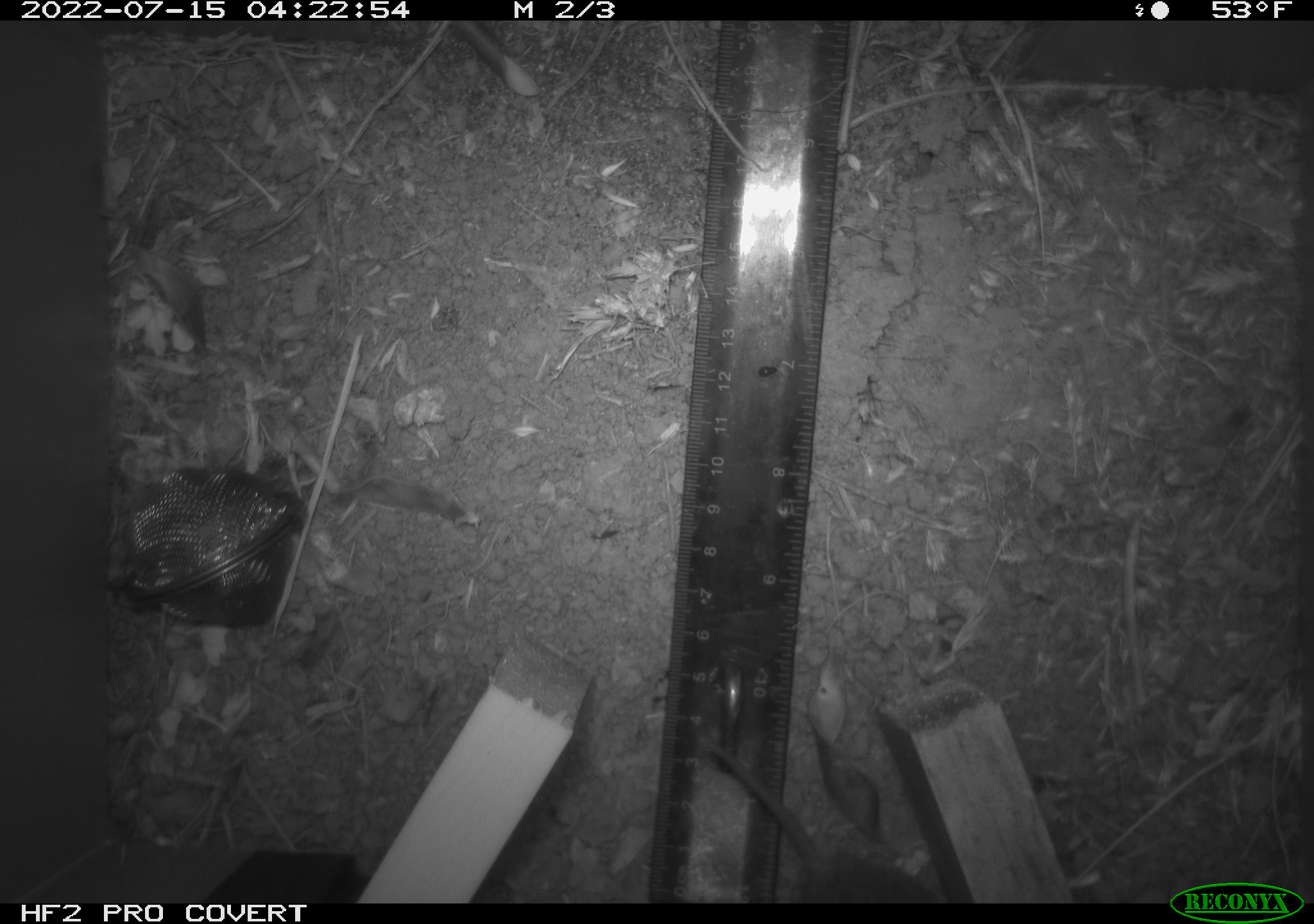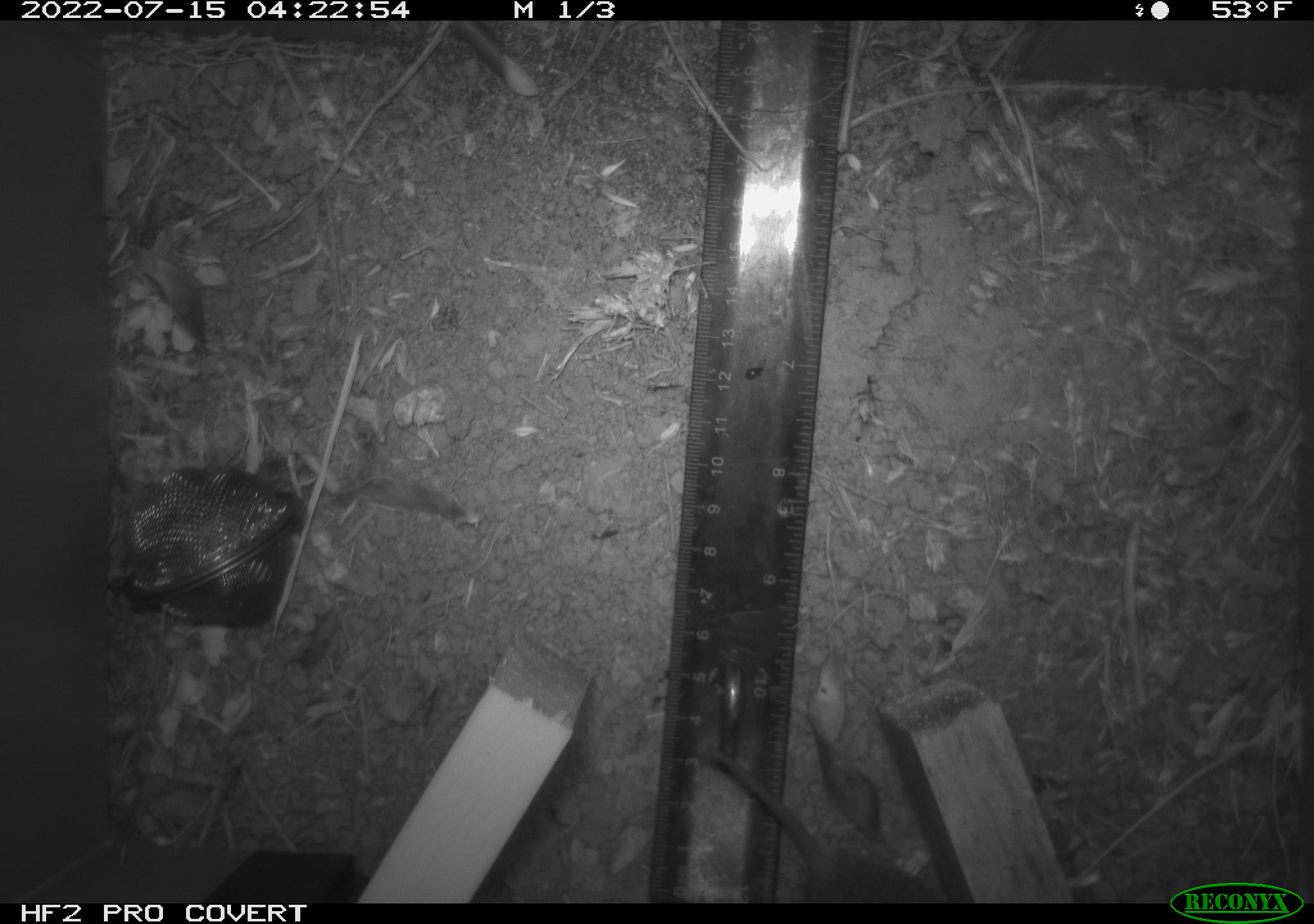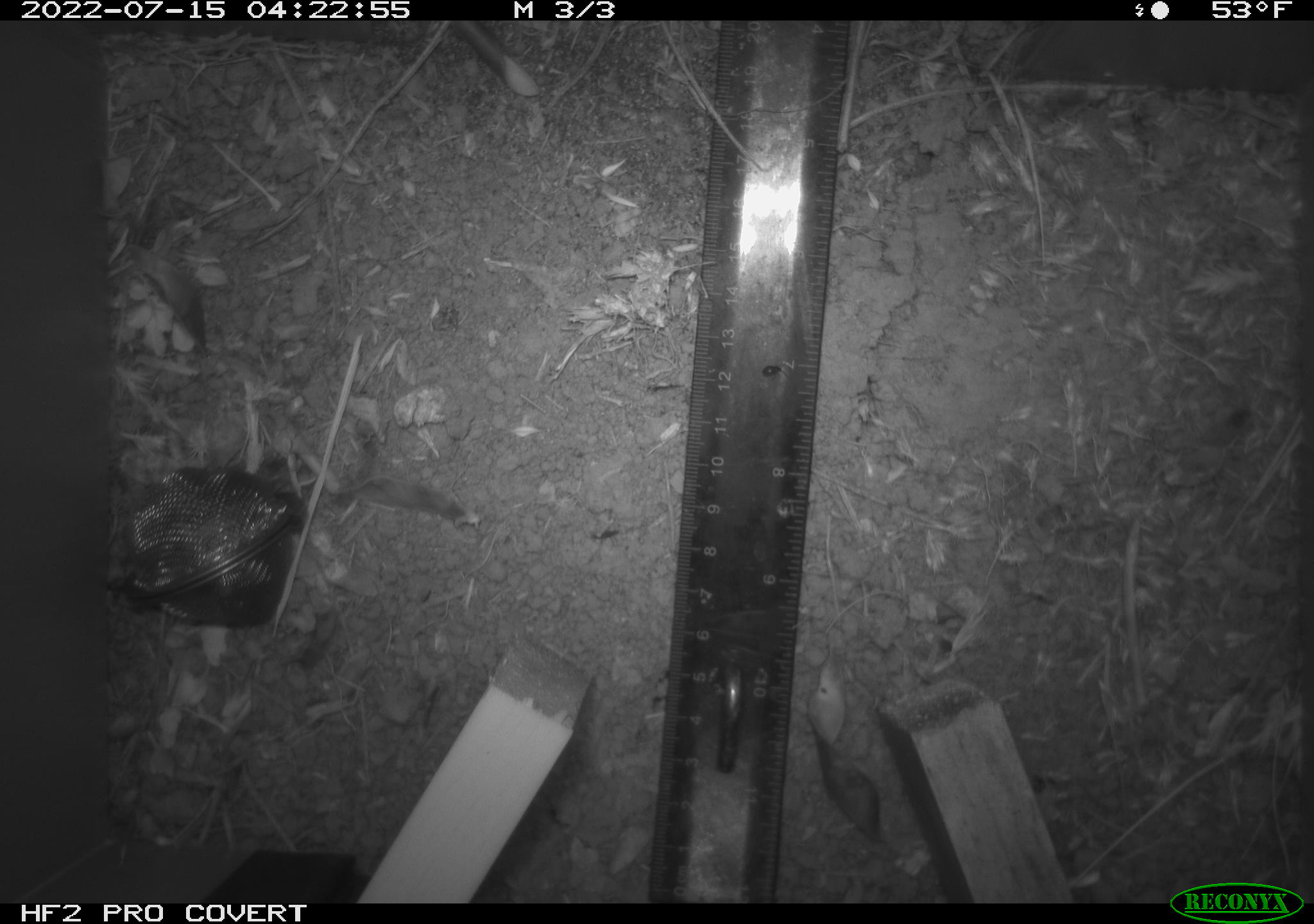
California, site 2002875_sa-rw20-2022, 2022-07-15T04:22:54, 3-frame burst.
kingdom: Animalia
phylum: Chordata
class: Mammalia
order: Rodentia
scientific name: Rodentia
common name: mouse species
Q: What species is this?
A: Mouse species (Rodentia).